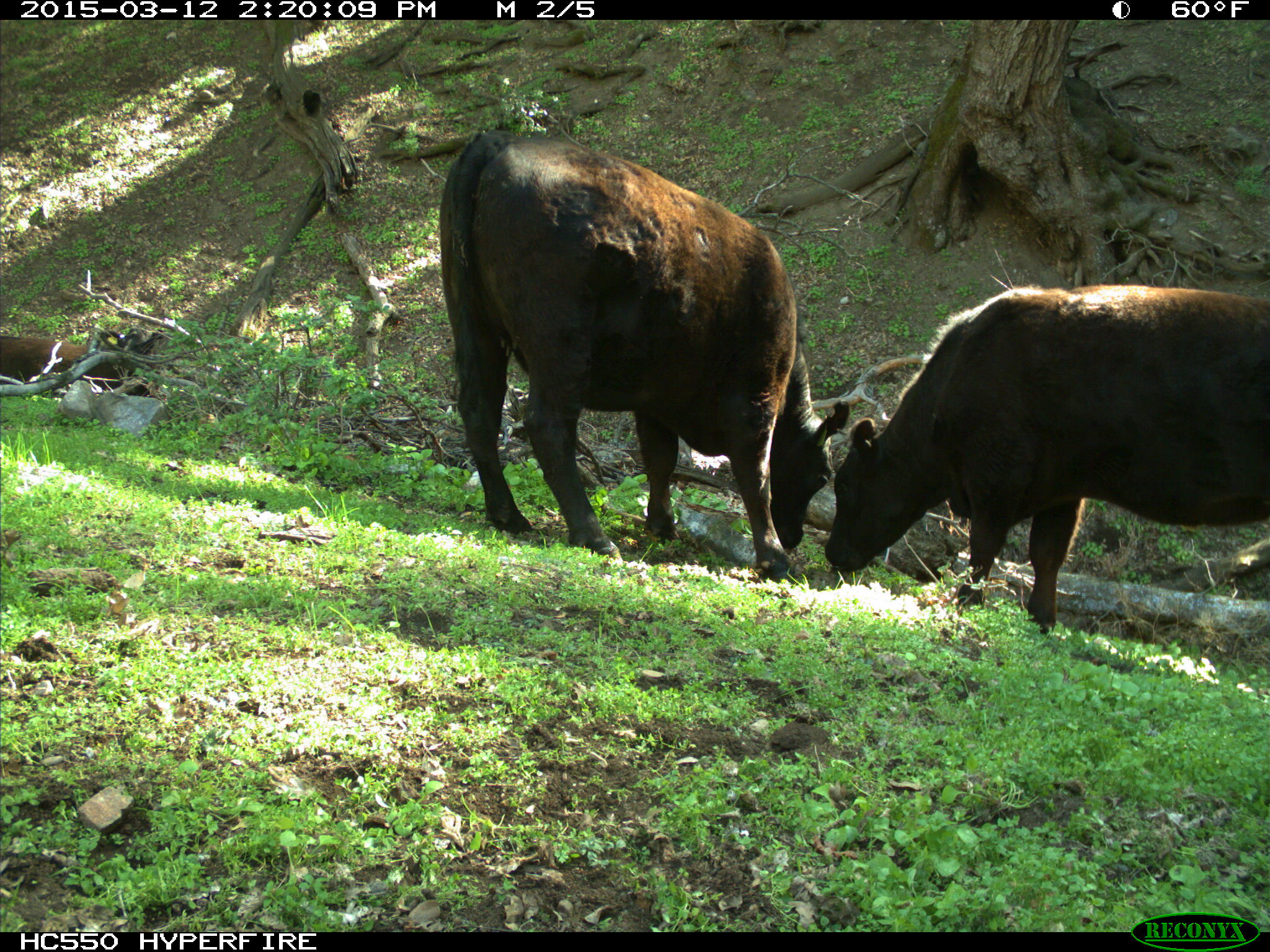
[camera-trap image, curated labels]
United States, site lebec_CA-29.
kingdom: Animalia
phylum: Chordata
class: Mammalia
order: Artiodactyla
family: Bovidae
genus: Bos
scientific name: Bos taurus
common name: domestic cow